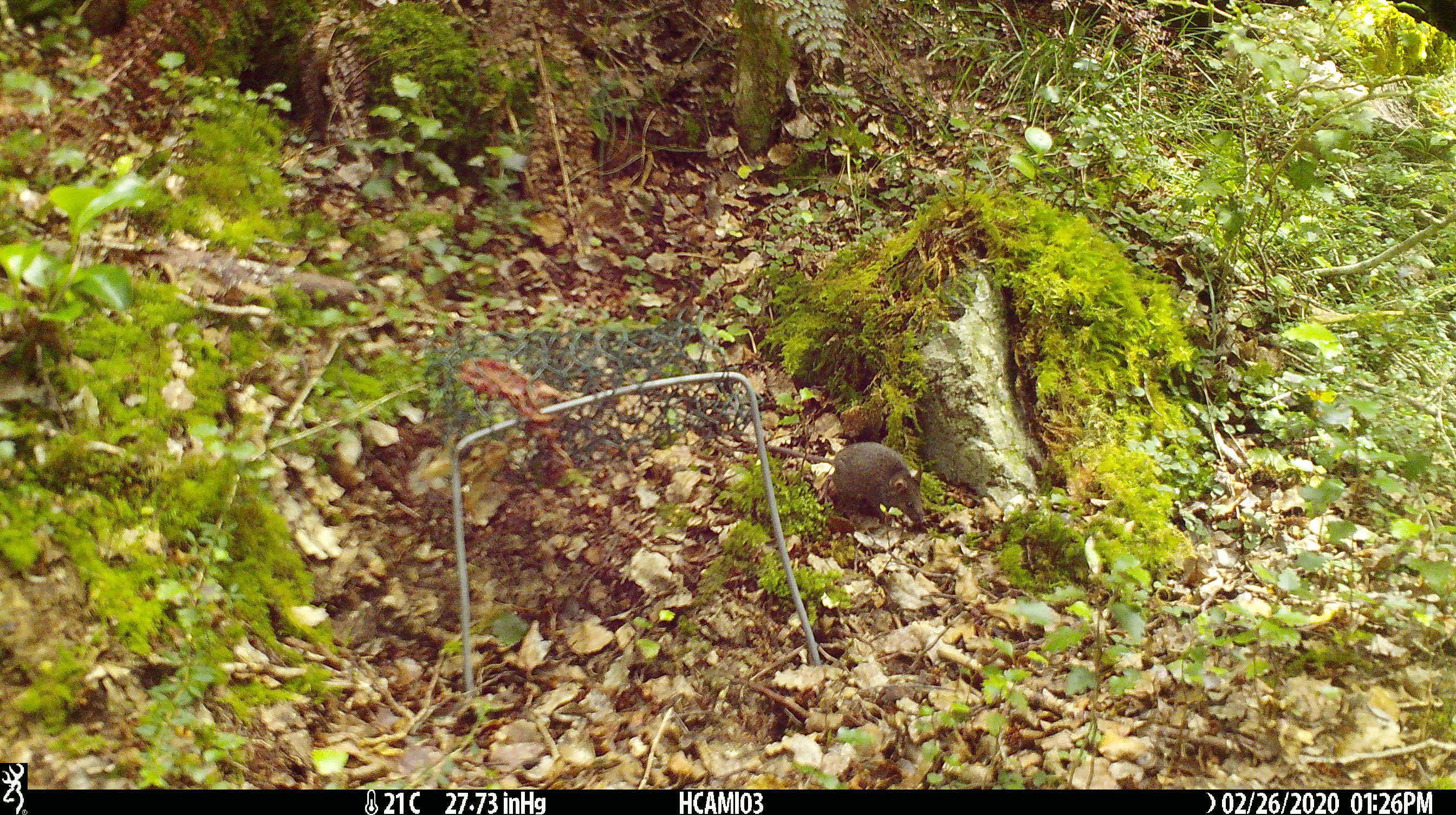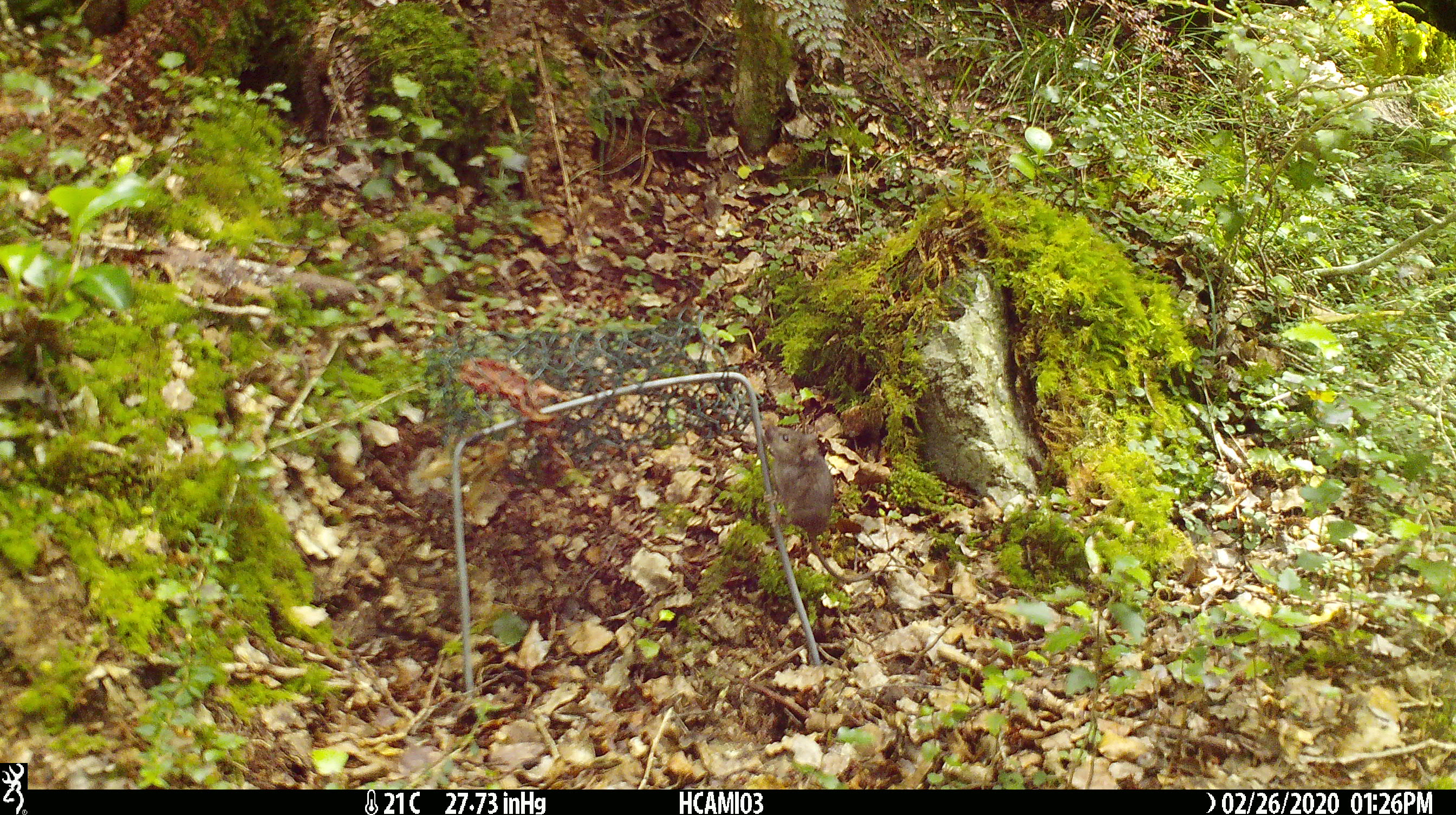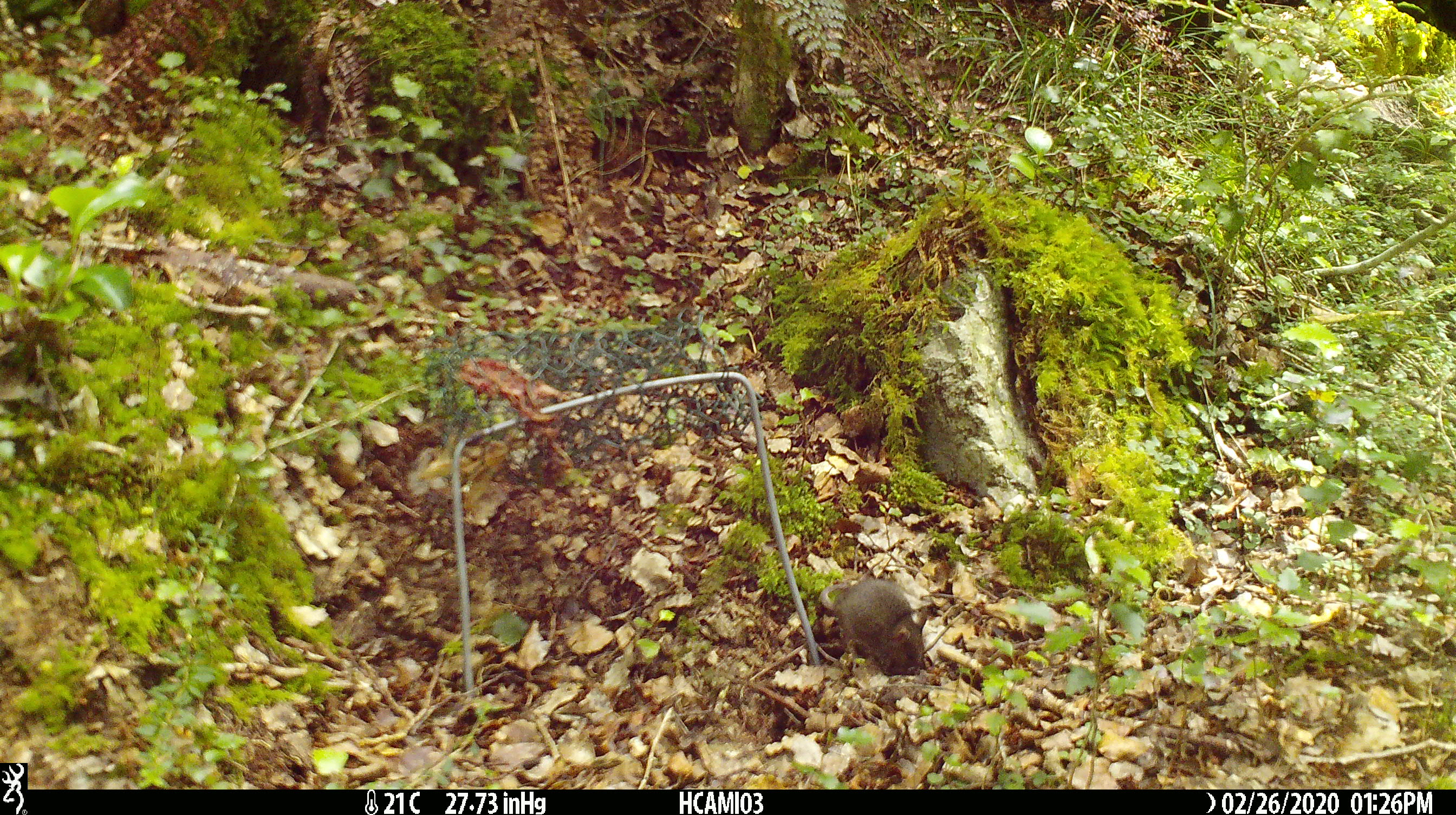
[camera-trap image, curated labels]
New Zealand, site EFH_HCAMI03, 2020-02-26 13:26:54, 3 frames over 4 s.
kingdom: Animalia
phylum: Chordata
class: Mammalia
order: Rodentia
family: Muridae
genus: Mus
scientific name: Mus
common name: mouse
Mouse (Mus).